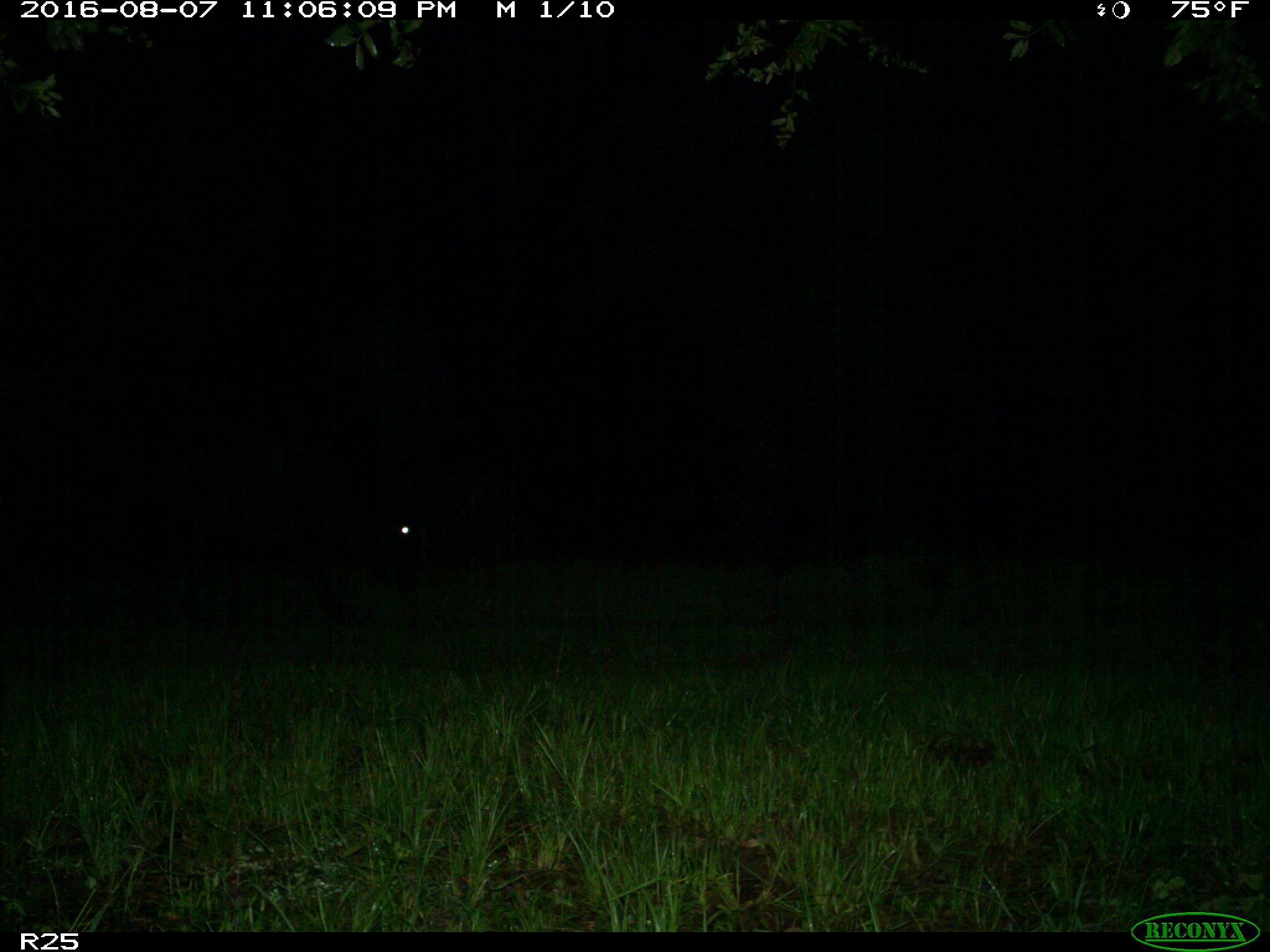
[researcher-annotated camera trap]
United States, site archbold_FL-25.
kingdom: Animalia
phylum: Chordata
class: Mammalia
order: Artiodactyla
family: Bovidae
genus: Bos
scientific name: Bos taurus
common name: domestic cow